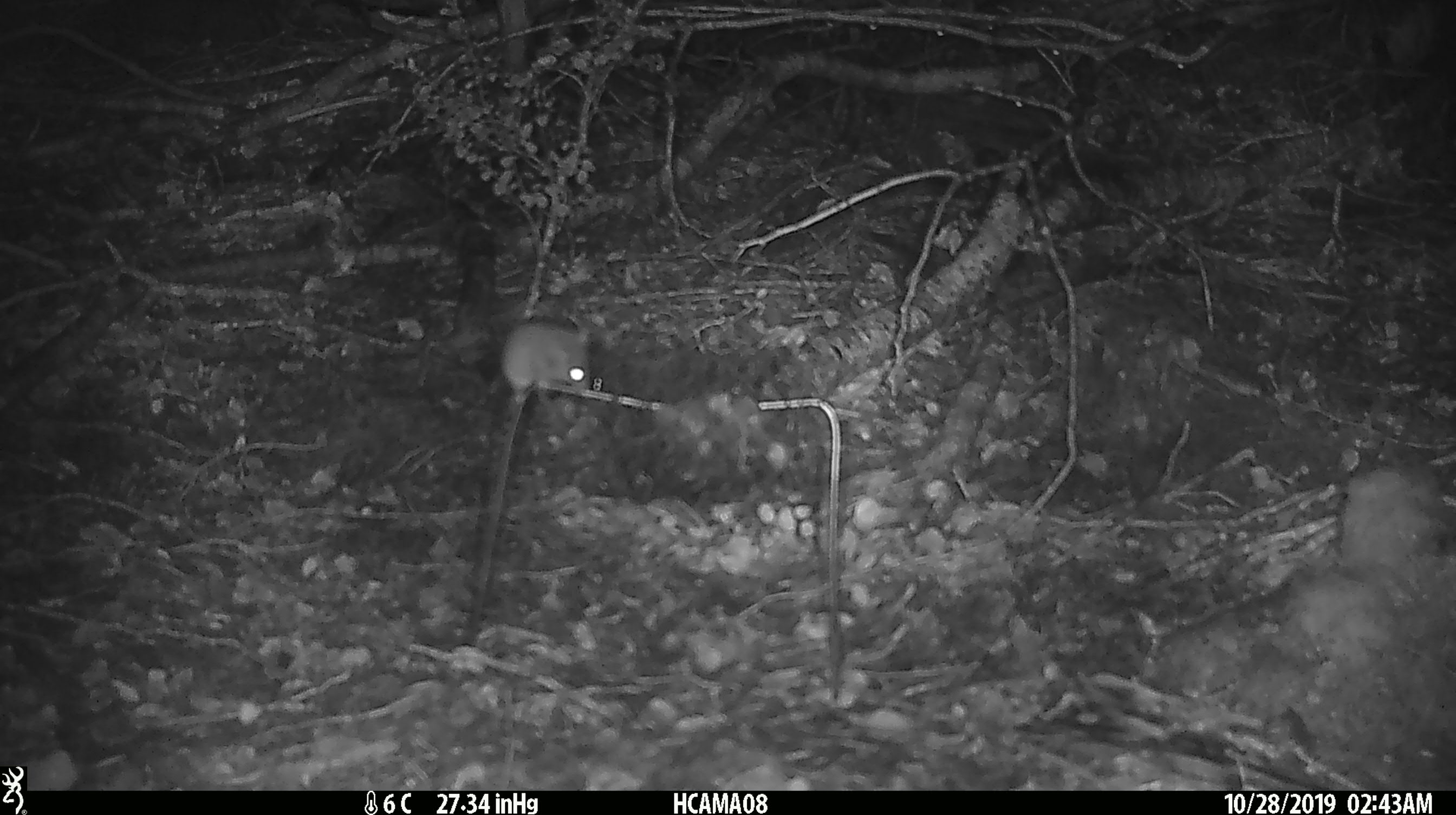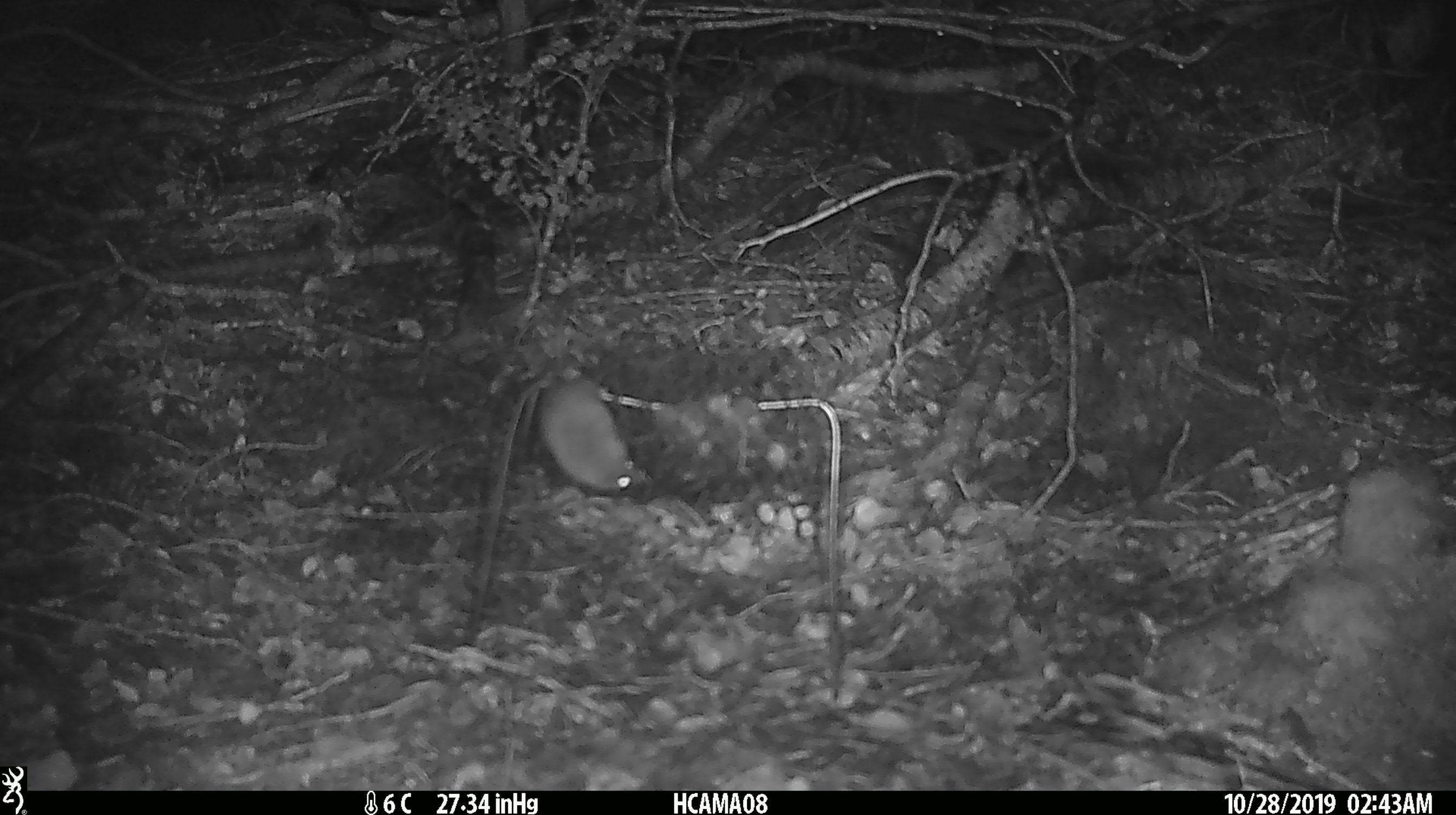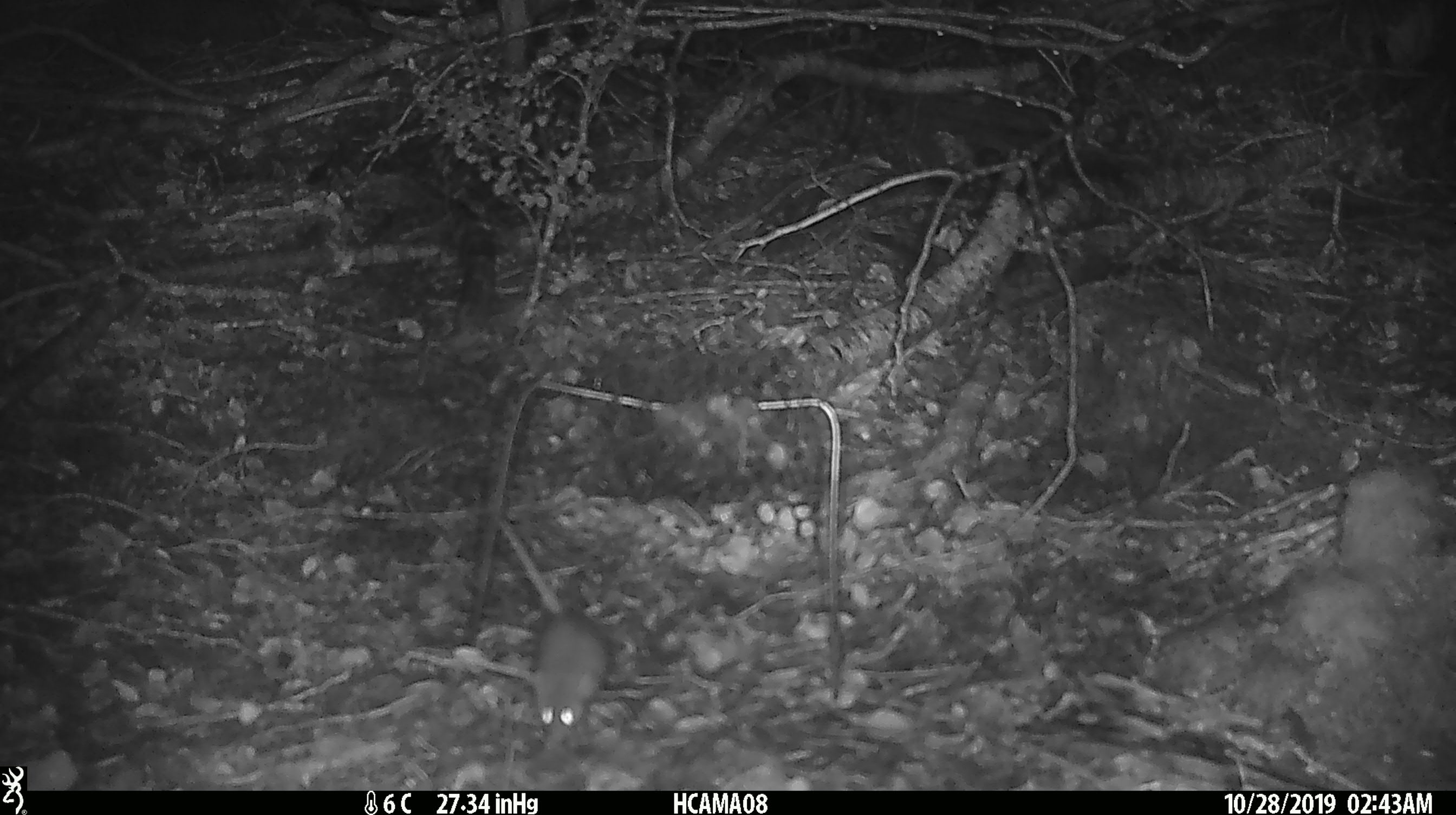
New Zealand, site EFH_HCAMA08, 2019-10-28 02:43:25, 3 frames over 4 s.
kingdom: Animalia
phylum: Chordata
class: Mammalia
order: Rodentia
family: Muridae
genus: Mus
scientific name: Mus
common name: mouse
Mouse (Mus).